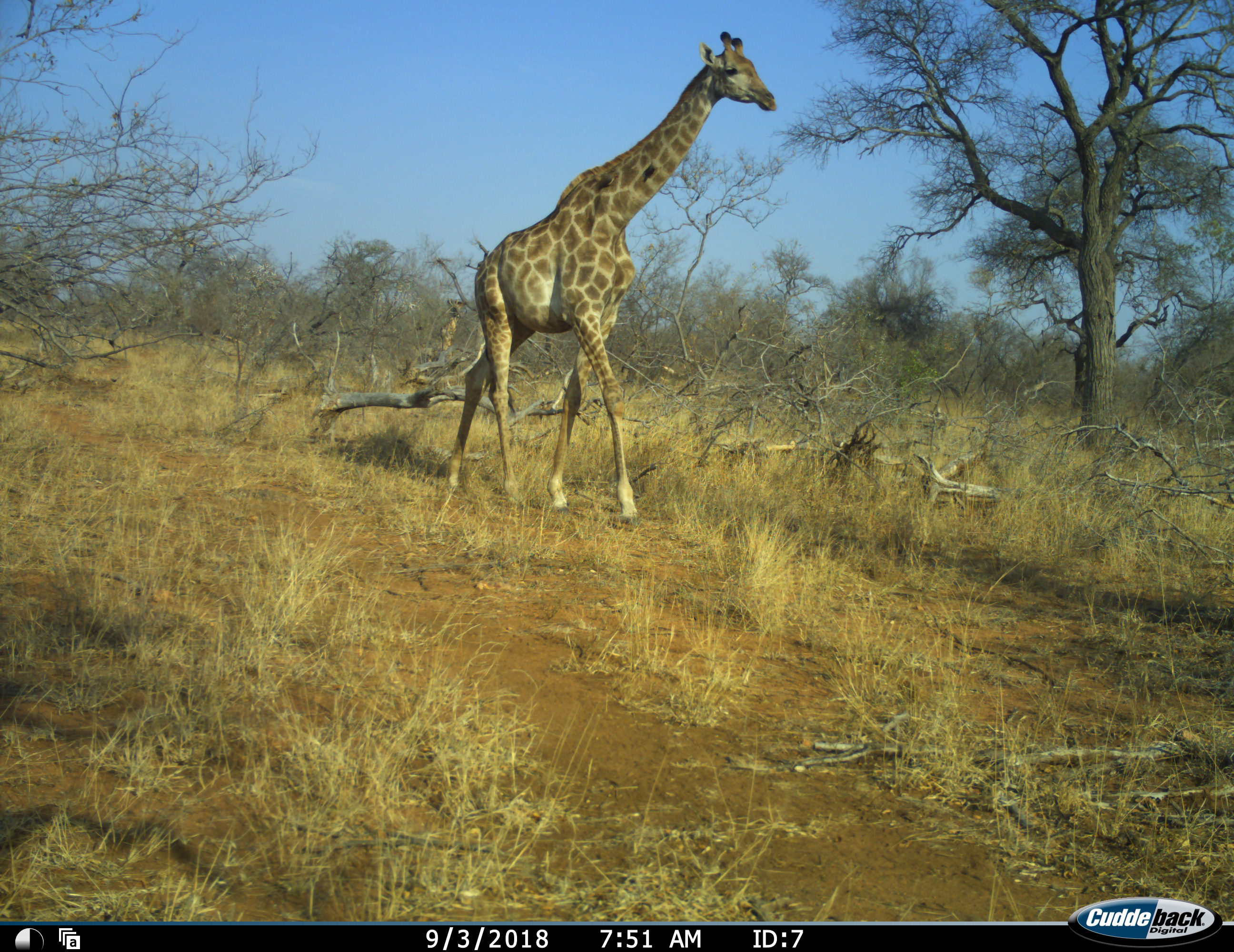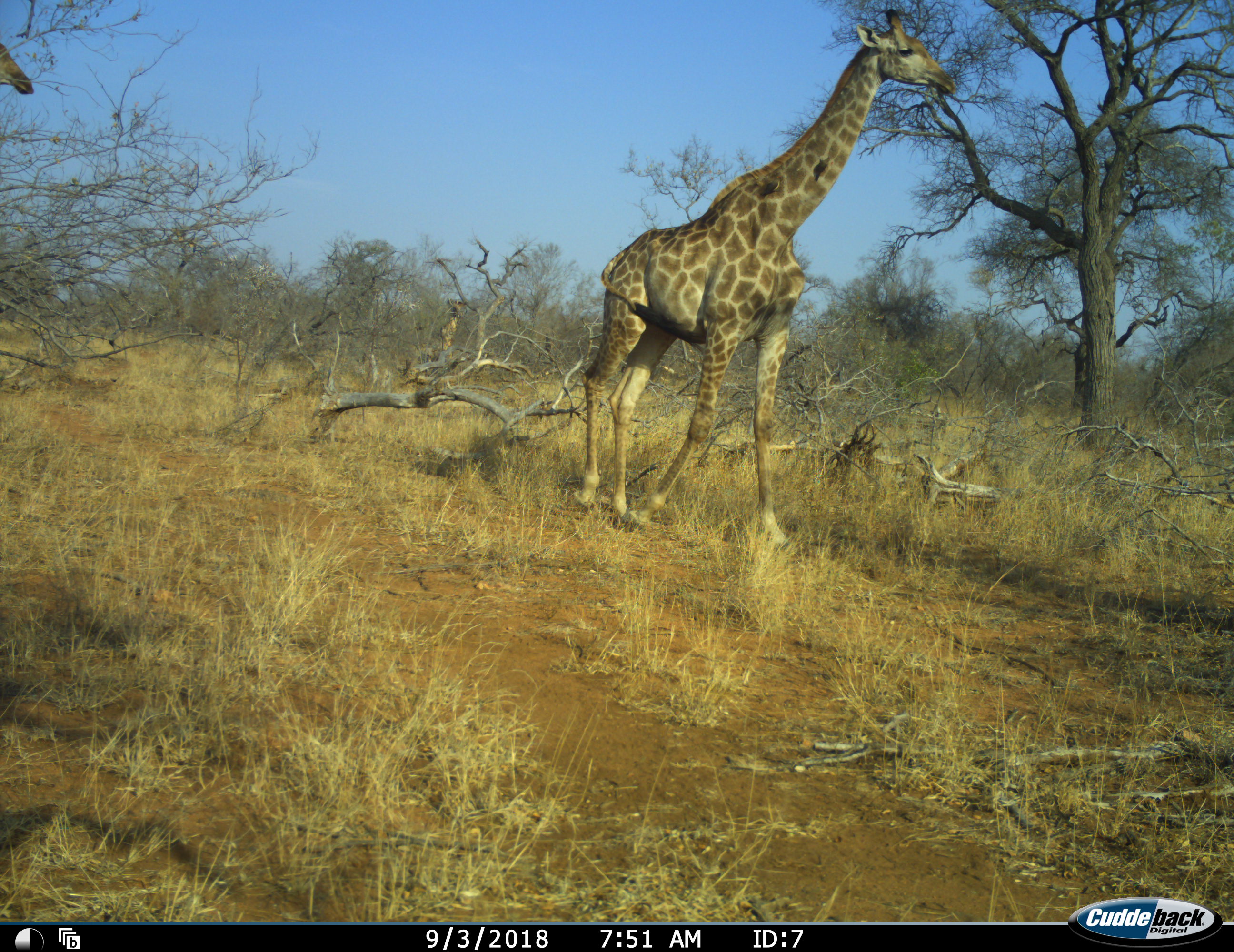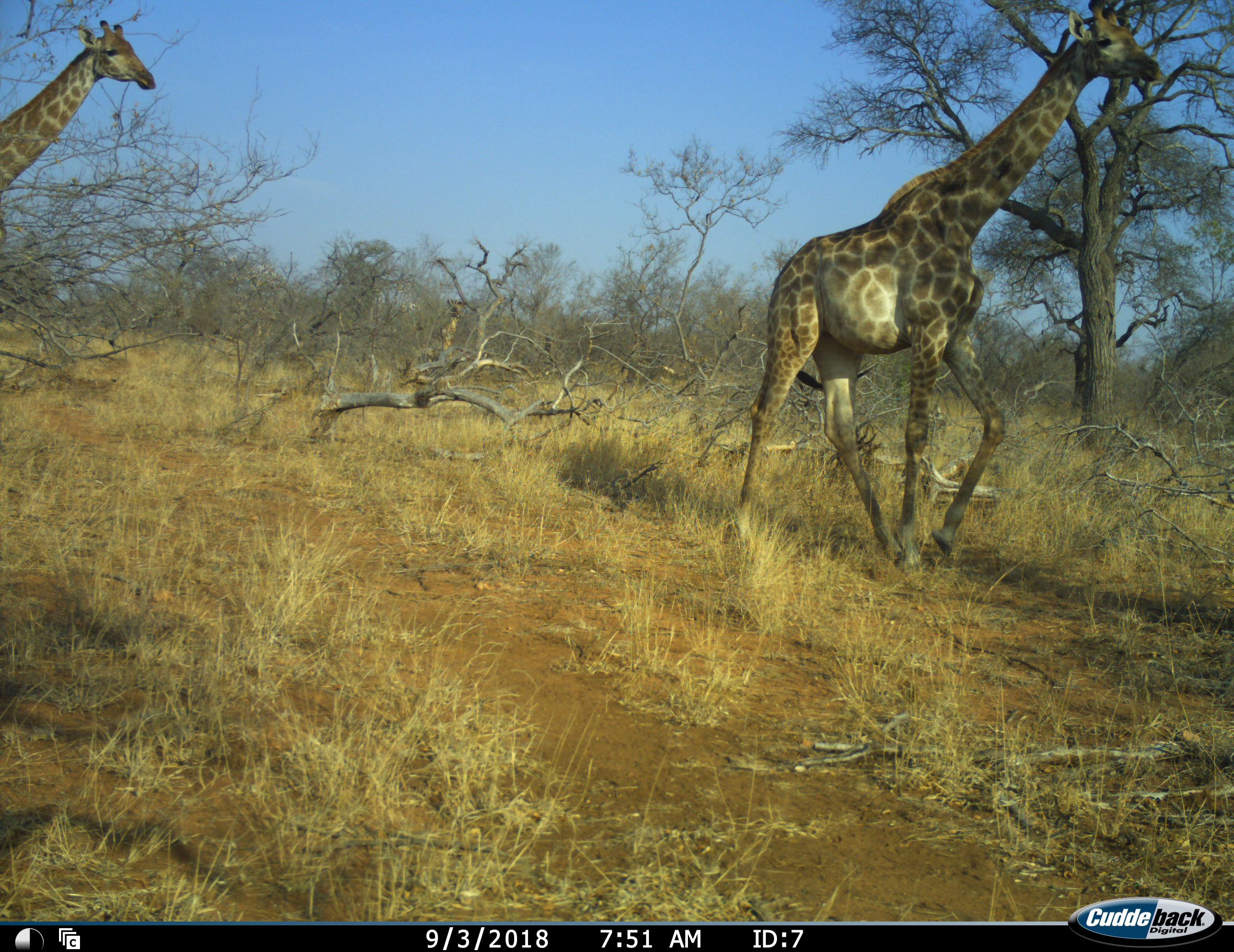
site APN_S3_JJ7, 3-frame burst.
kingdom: Animalia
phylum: Chordata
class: Mammalia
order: Artiodactyla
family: Giraffidae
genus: Giraffa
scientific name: Giraffa camelopardalis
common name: giraffe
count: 2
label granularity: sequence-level